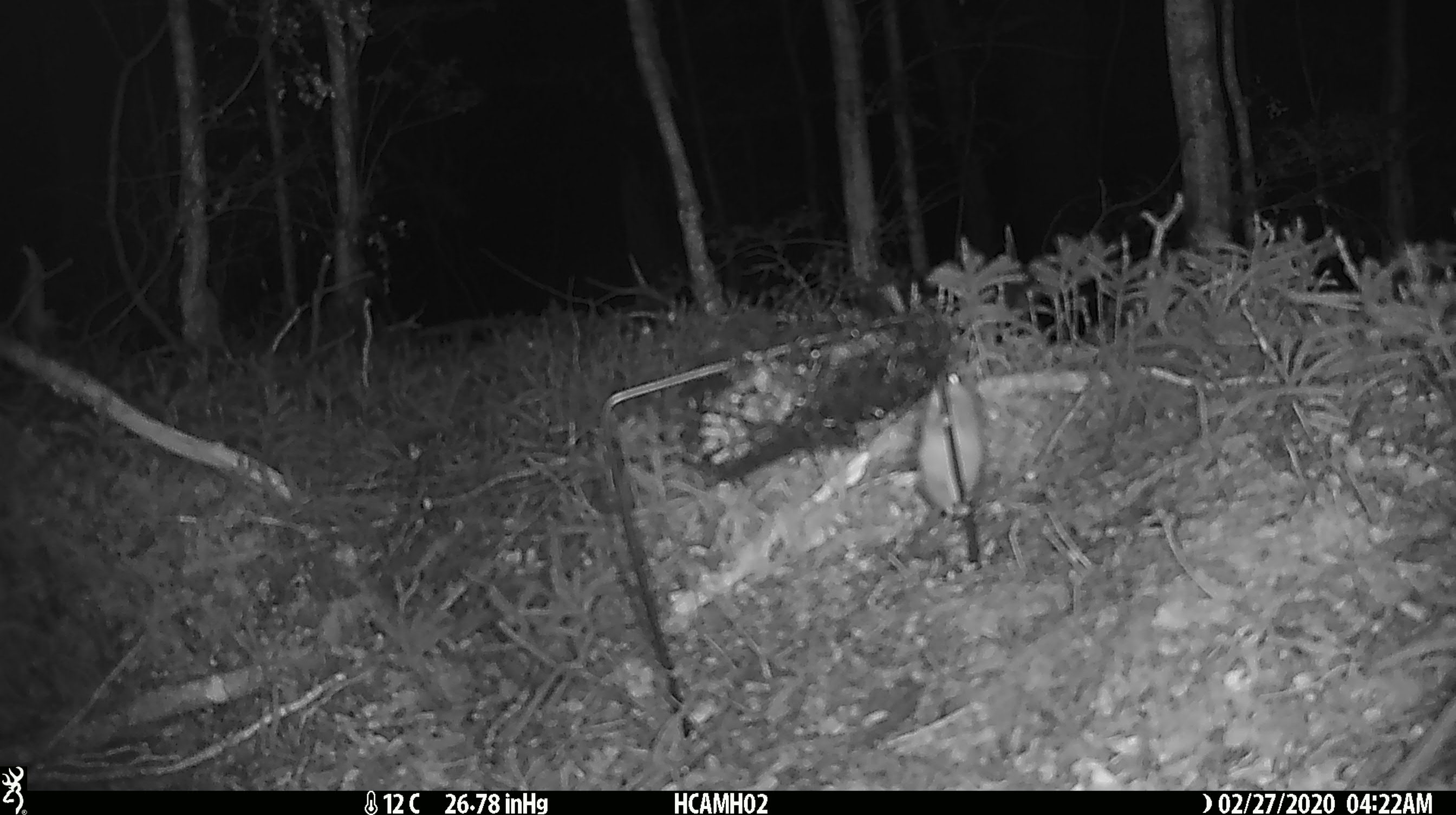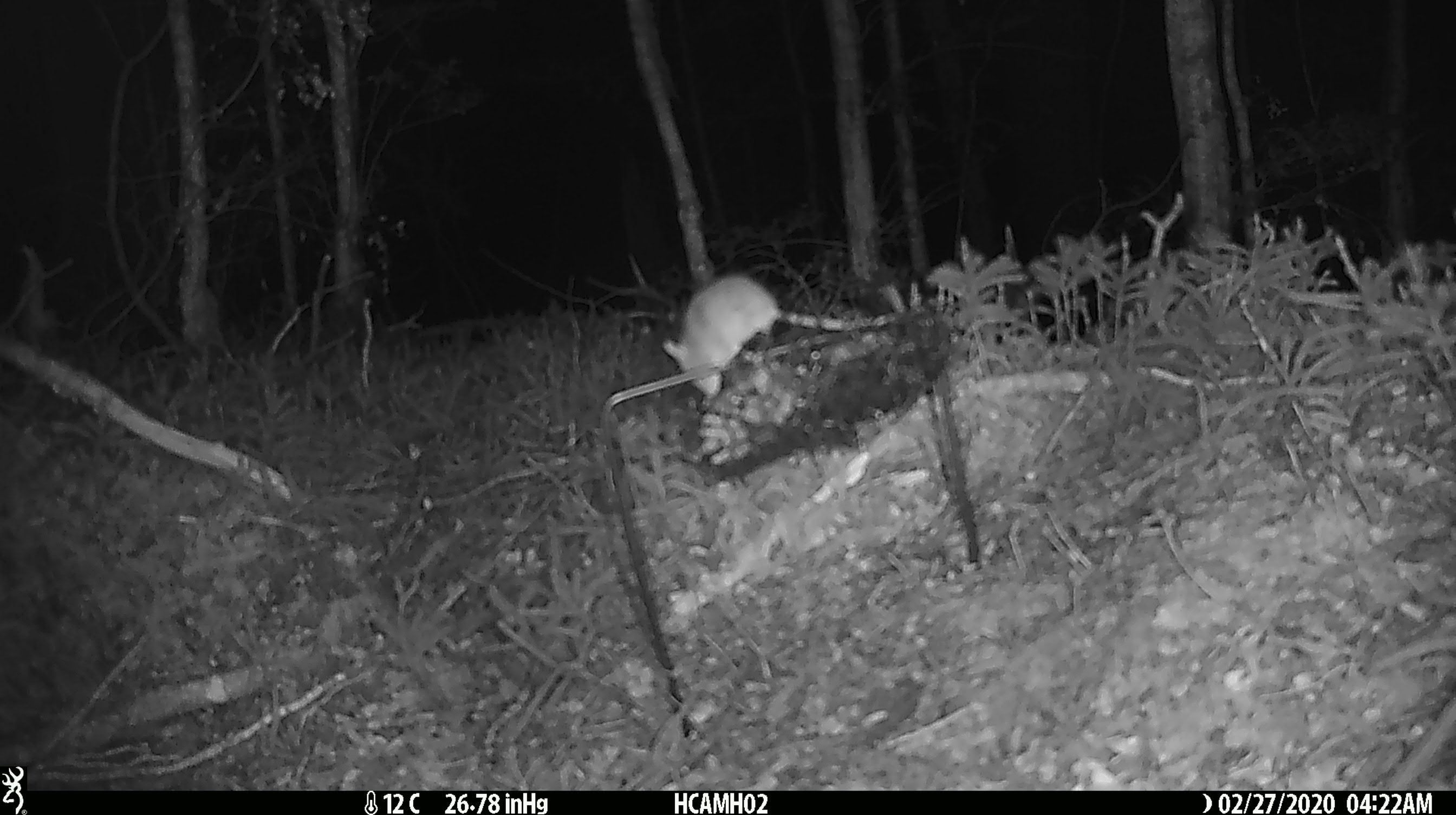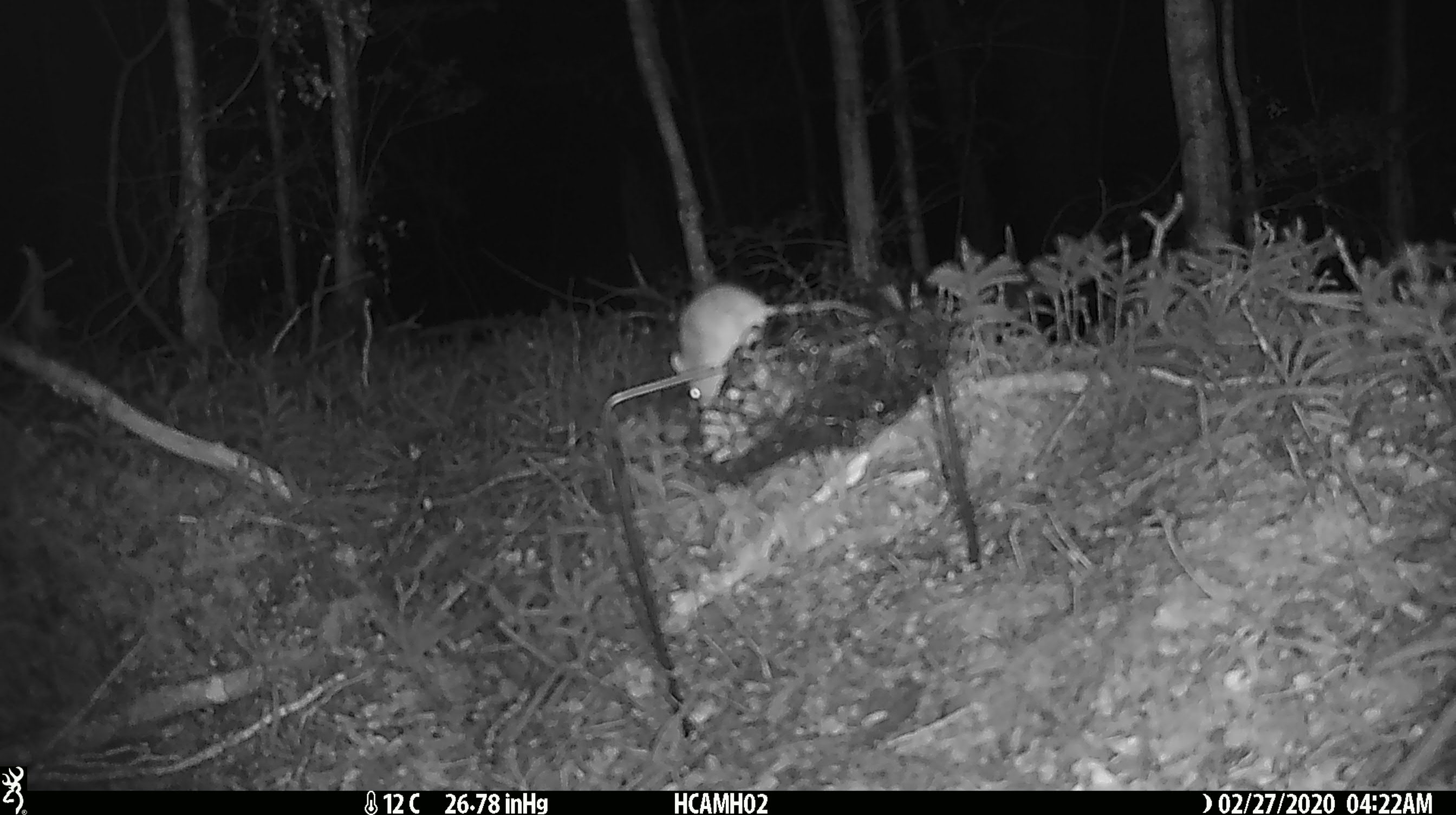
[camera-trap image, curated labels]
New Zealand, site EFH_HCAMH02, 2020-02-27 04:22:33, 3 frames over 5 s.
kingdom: Animalia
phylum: Chordata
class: Mammalia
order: Rodentia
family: Muridae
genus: Mus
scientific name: Mus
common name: mouse